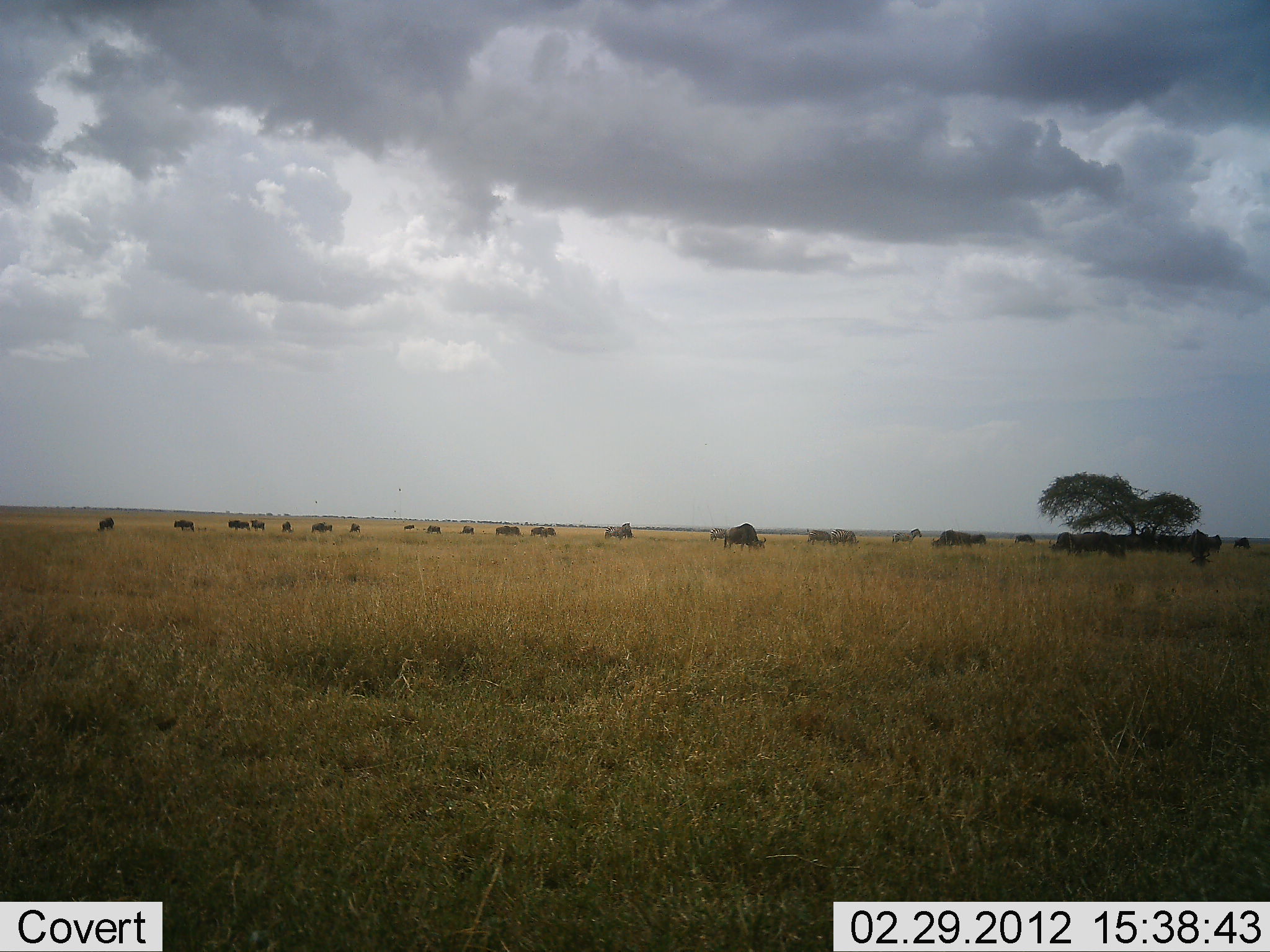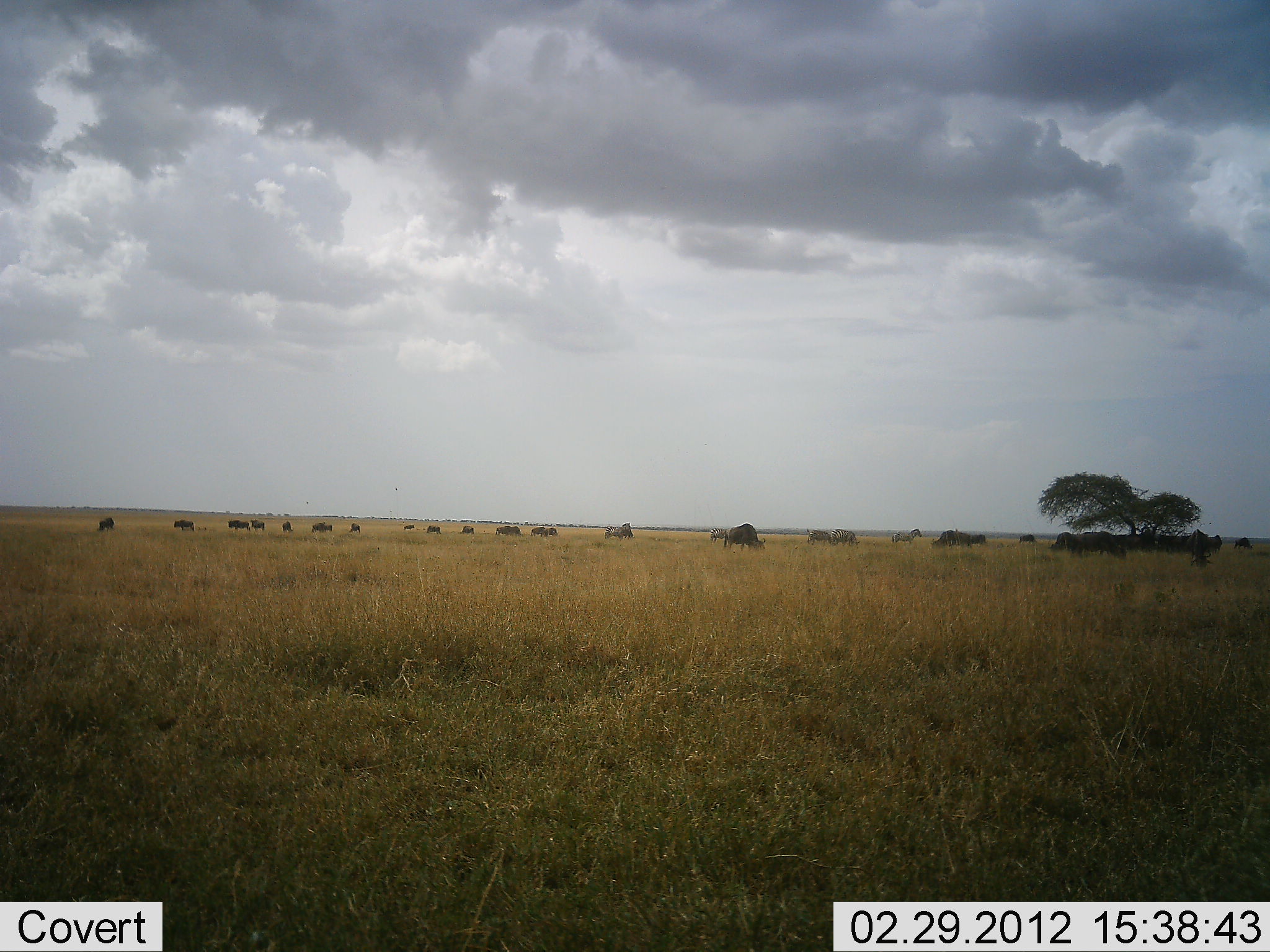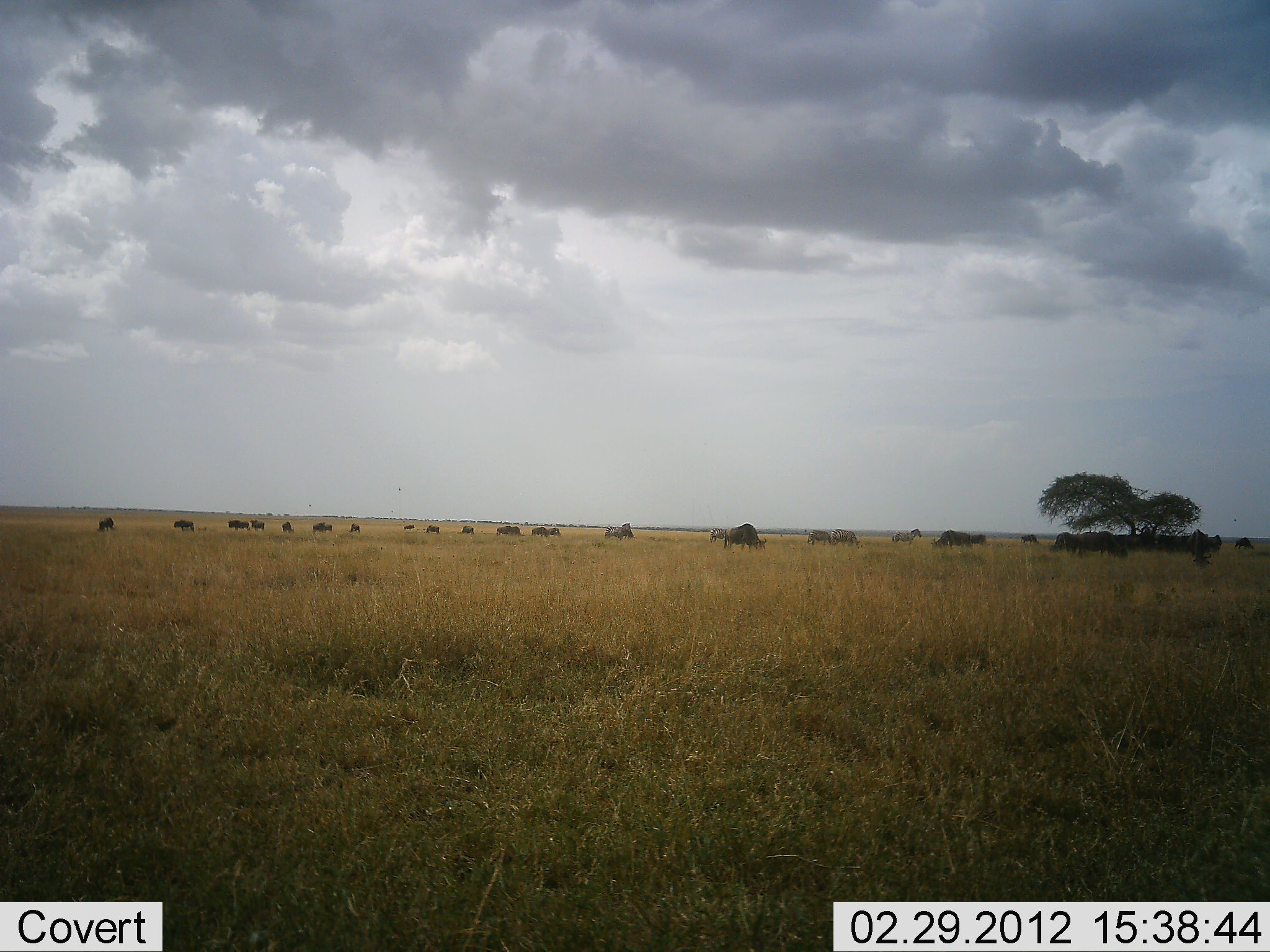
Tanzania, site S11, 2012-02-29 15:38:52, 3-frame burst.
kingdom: Animalia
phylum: Chordata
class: Mammalia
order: Artiodactyla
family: Bovidae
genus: Connochaetes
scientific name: Connochaetes taurinus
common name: blue wildebeest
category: wildebeest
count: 11-50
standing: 37%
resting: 11%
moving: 16%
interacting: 0%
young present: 0%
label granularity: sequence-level